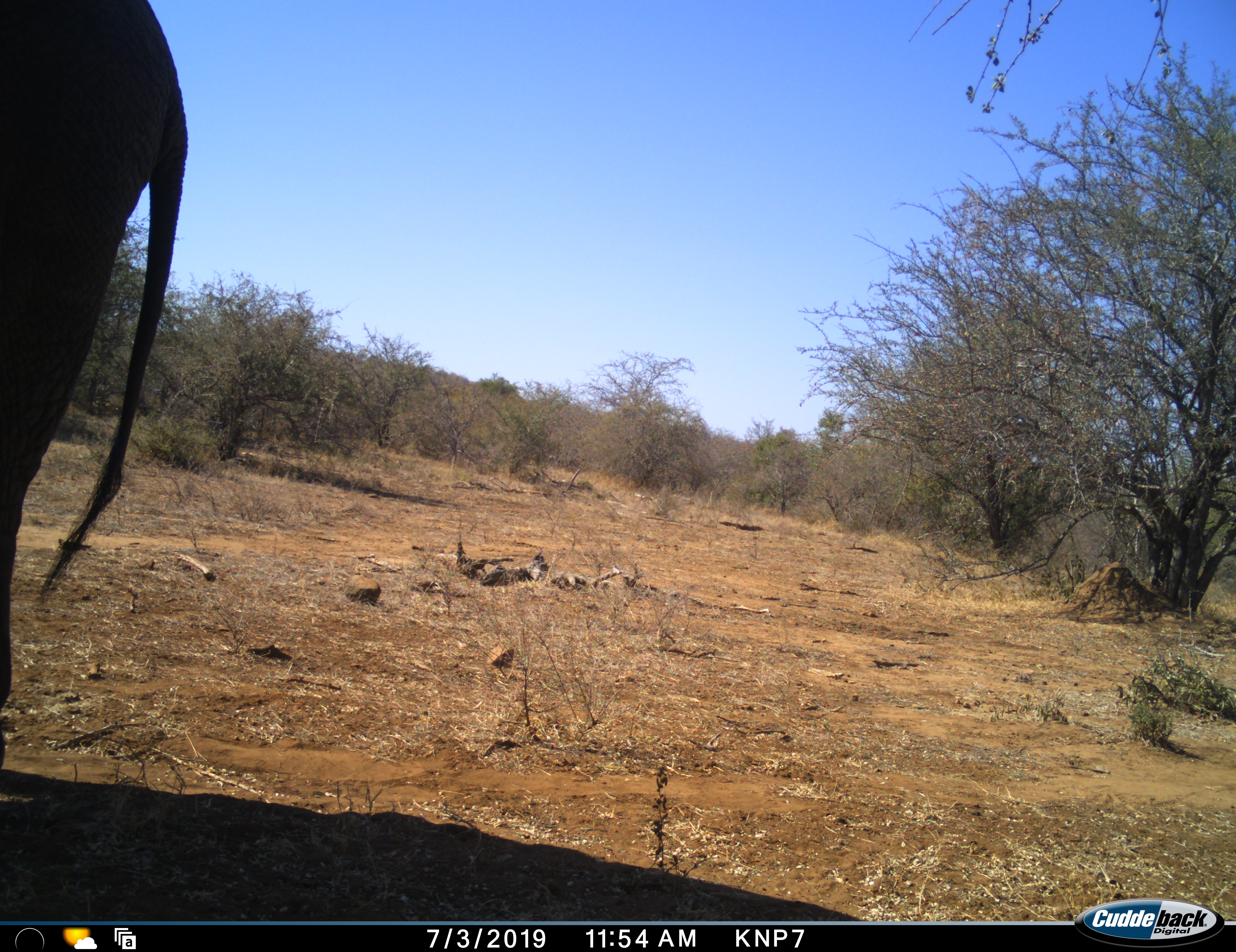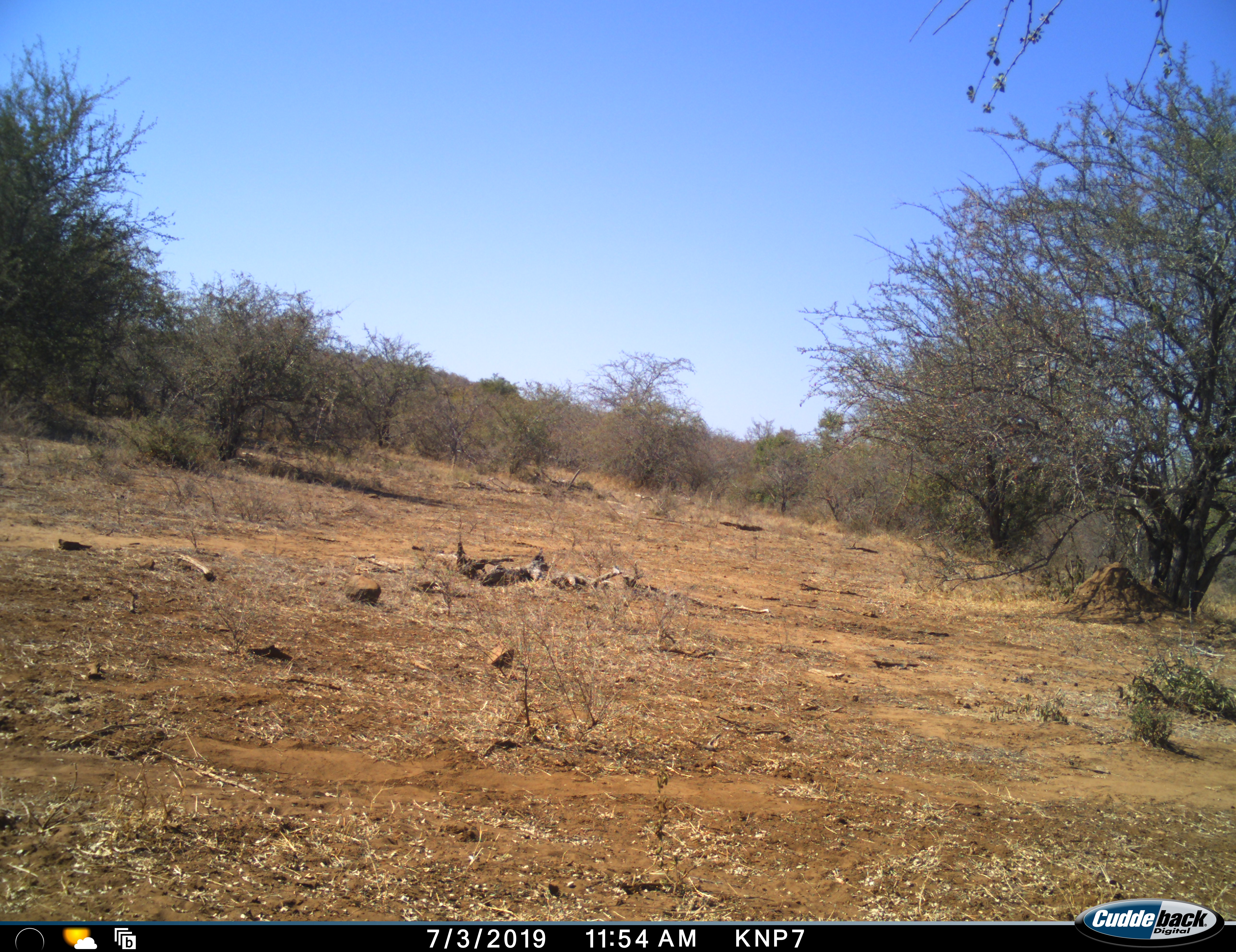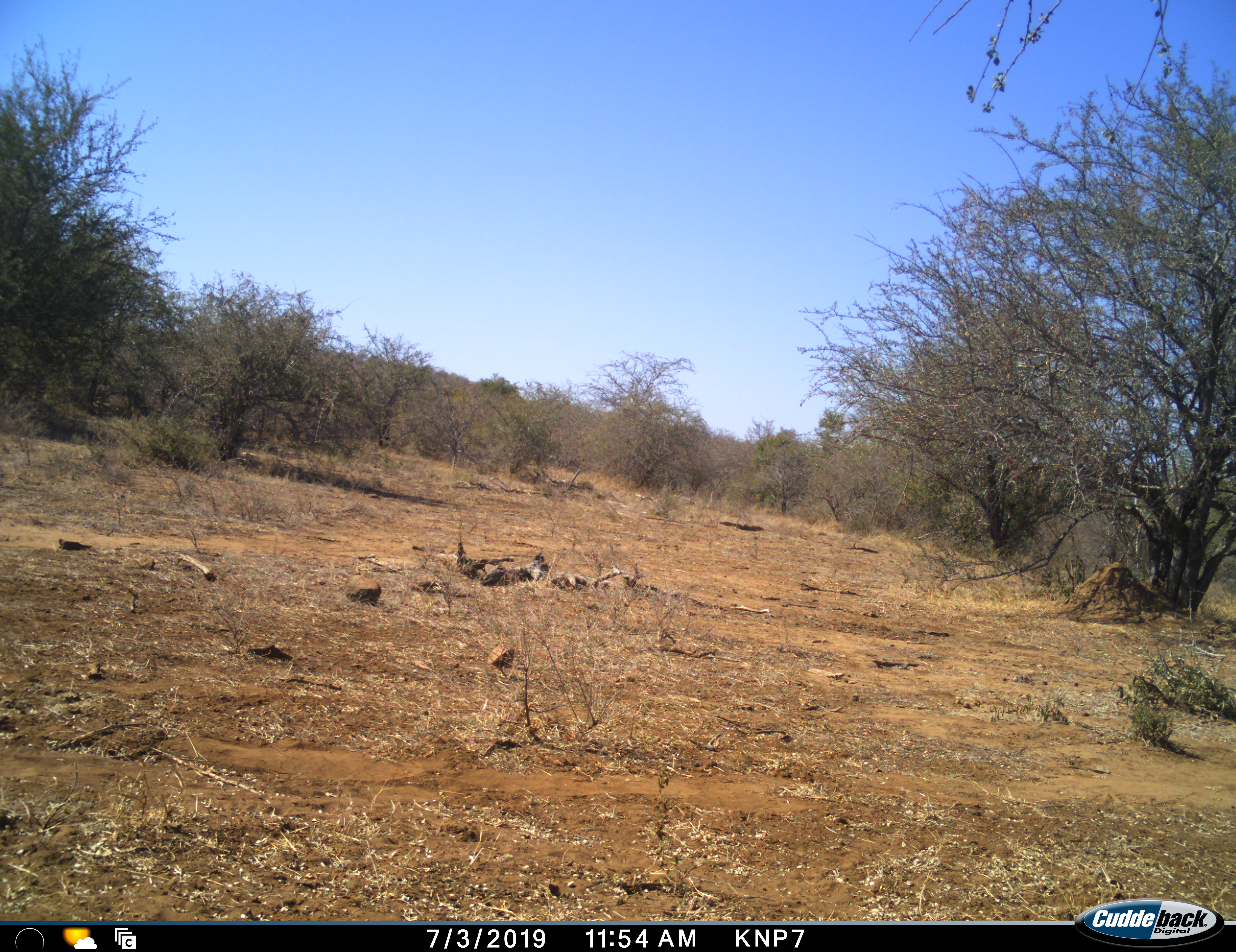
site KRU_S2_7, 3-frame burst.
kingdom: Animalia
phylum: Chordata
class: Mammalia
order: Proboscidea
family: Elephantidae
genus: Loxodonta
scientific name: Loxodonta africana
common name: african bush elephant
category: elephant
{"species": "elephant (african bush elephant) (Loxodonta africana)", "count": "1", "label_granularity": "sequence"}